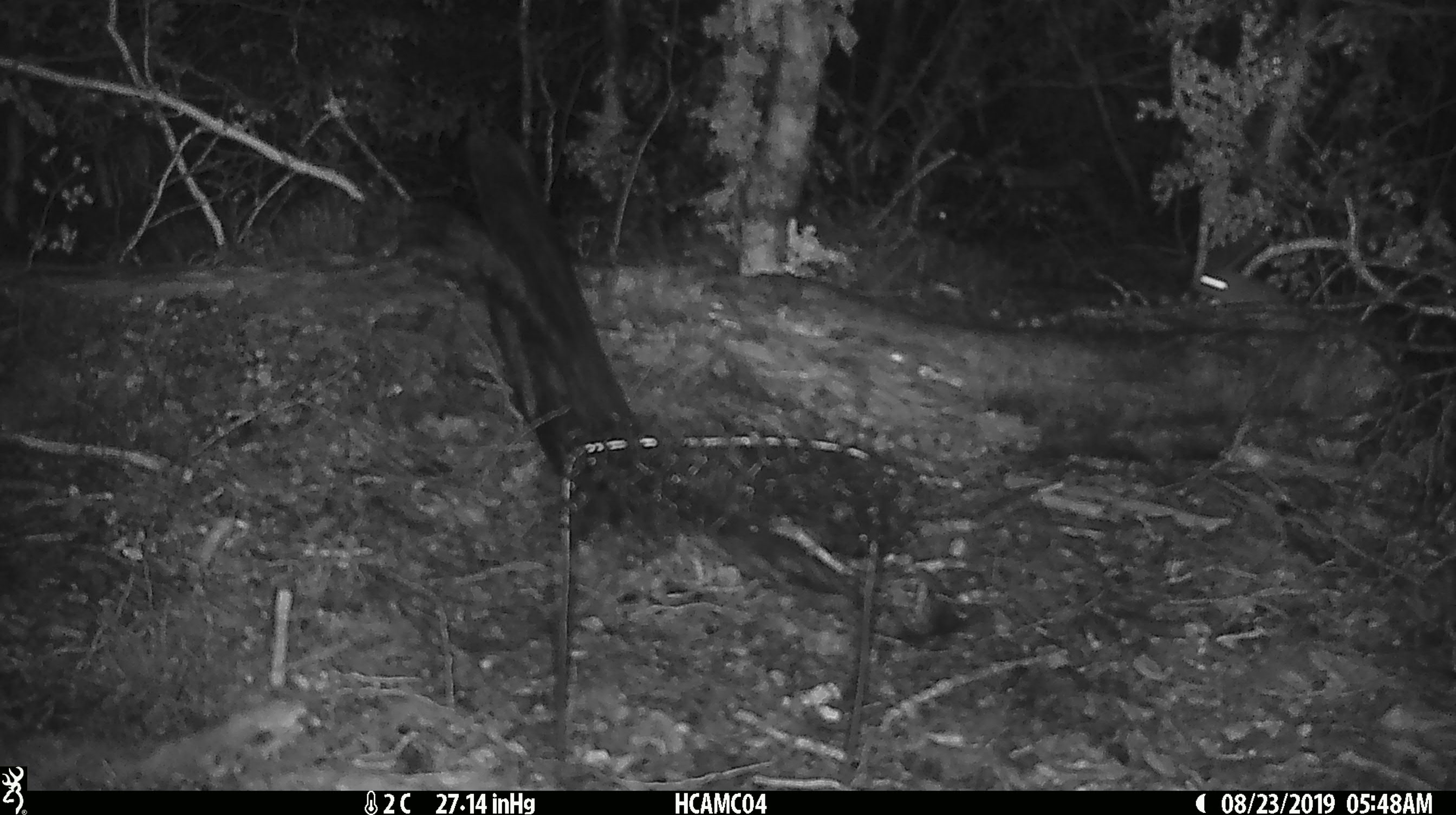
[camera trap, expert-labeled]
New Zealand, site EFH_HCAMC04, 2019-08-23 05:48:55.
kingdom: Animalia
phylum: Chordata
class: Mammalia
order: Rodentia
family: Muridae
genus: Mus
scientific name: Mus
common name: mouse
Mouse (Mus).